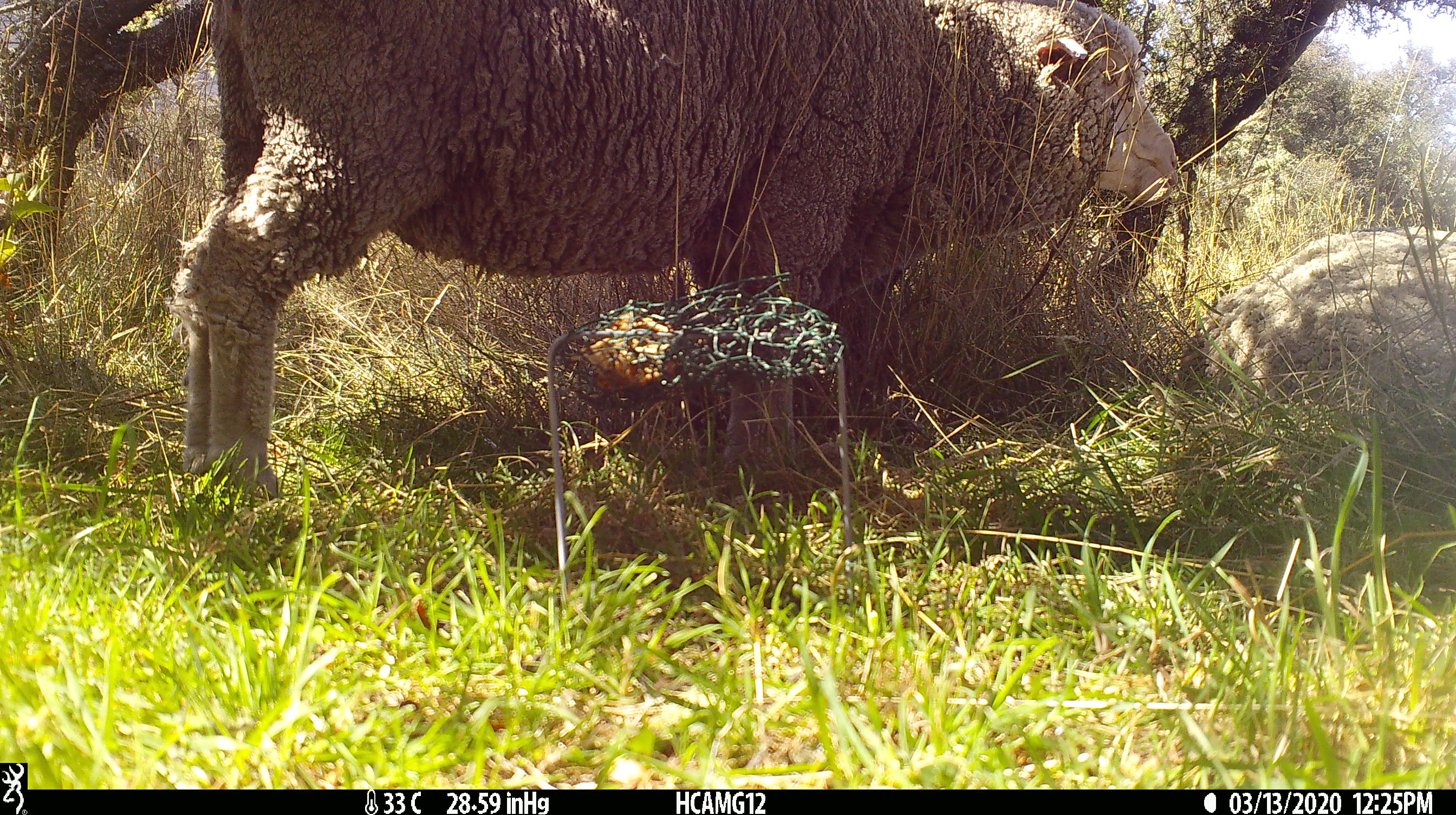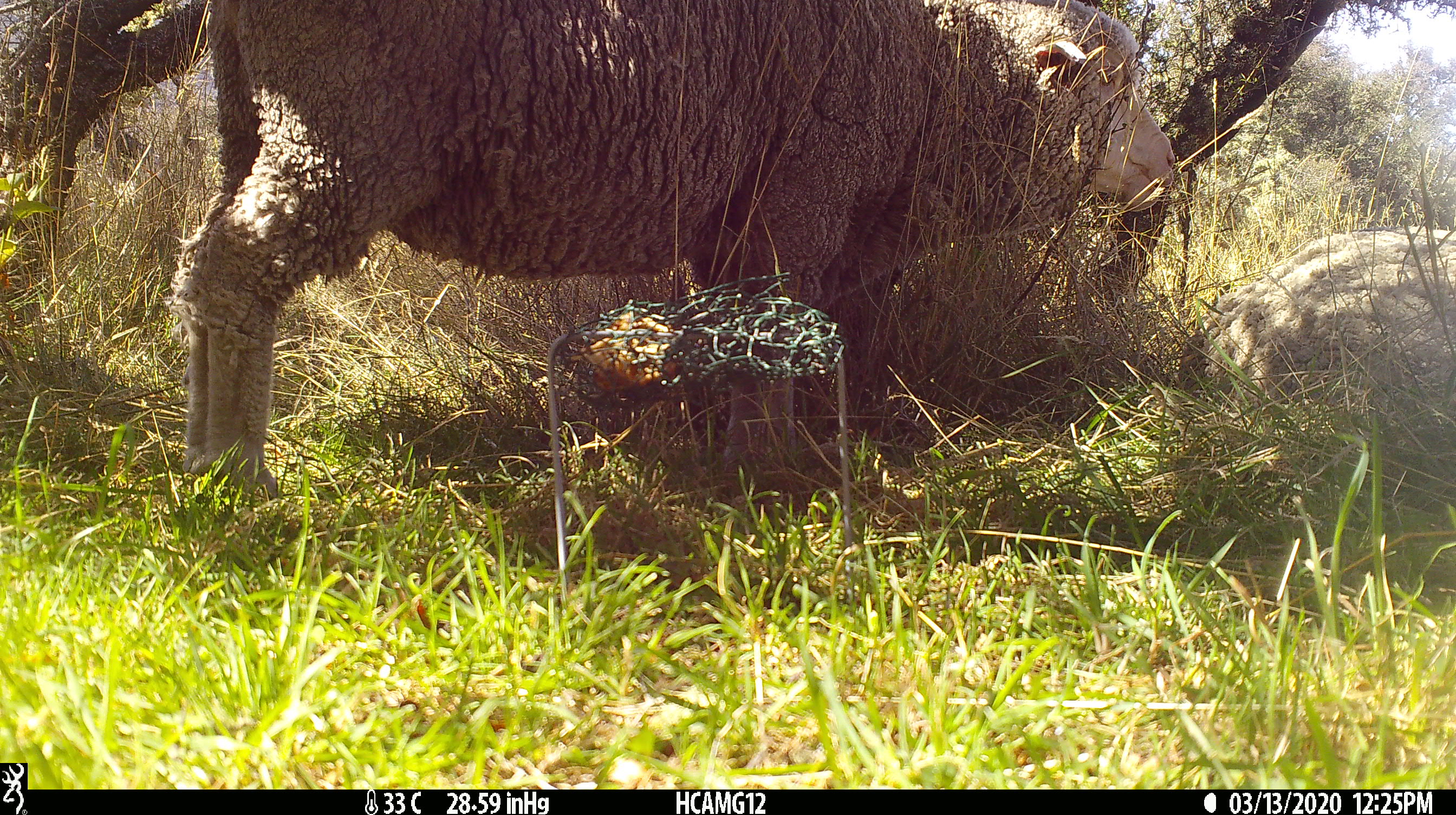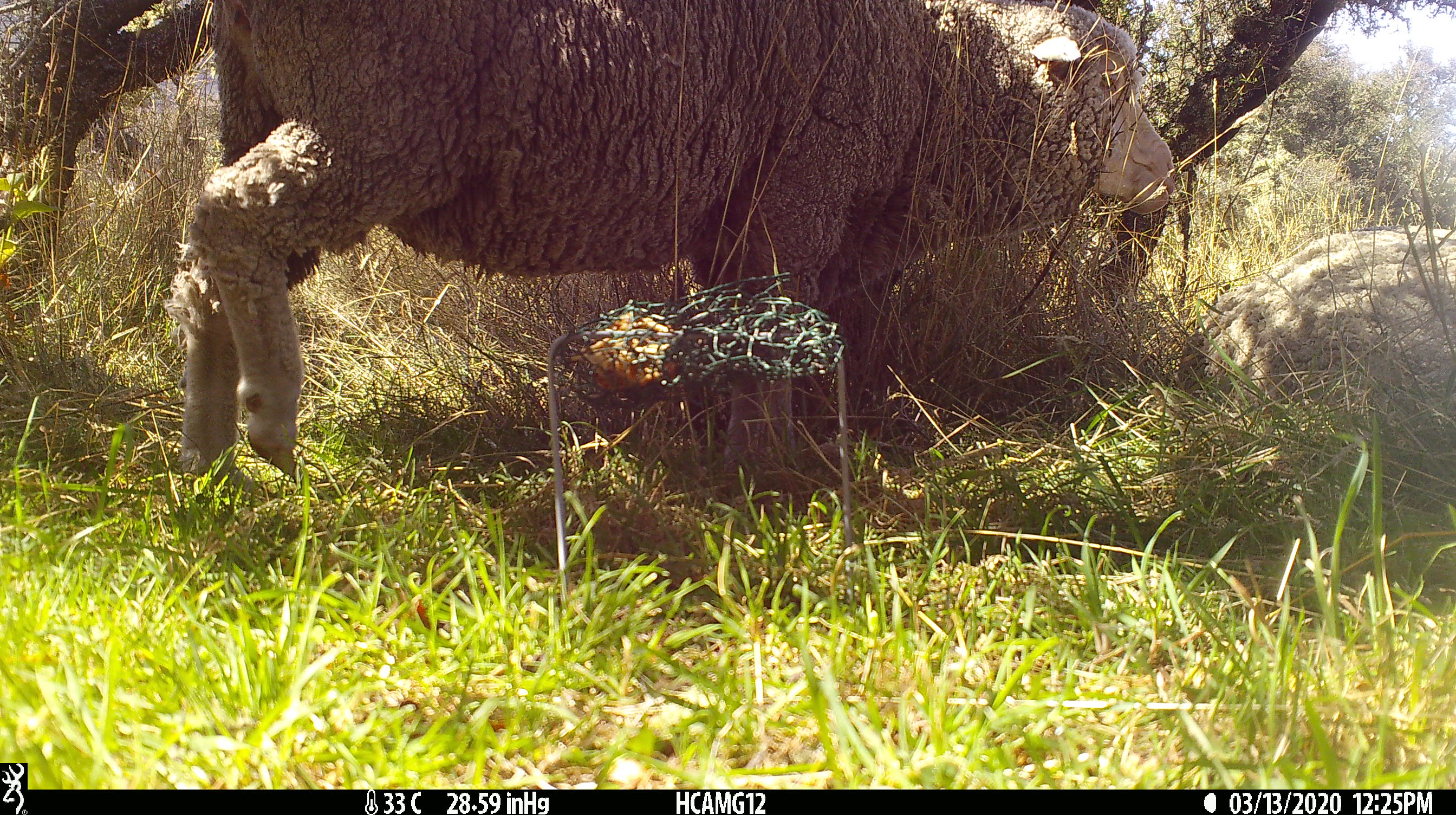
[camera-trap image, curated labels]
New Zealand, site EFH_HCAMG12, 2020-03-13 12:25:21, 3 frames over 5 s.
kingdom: Animalia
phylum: Chordata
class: Mammalia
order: Artiodactyla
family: Bovidae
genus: Ovis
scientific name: Ovis aries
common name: domestic sheep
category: sheep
Sheep (domestic sheep) (Ovis aries).